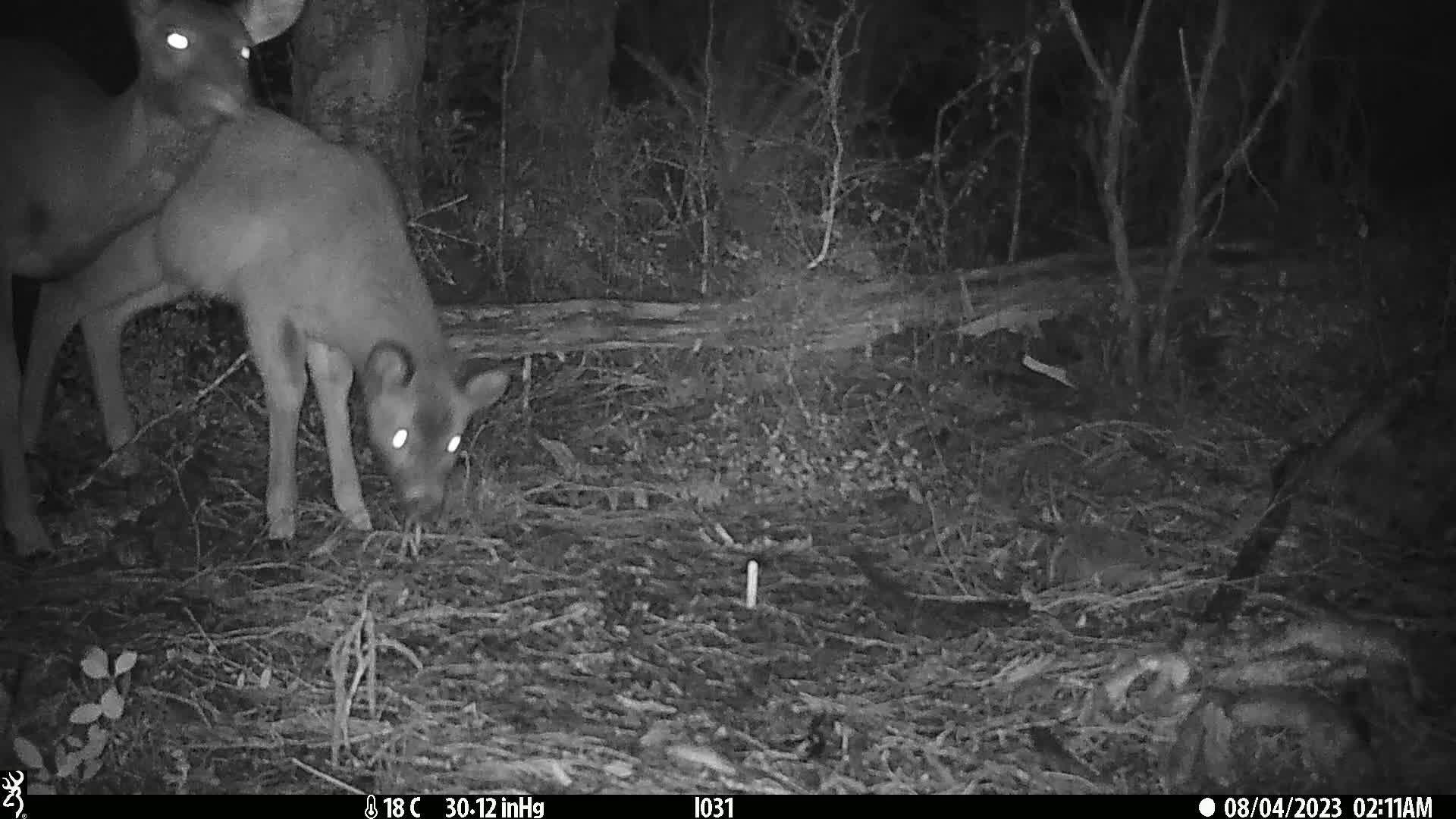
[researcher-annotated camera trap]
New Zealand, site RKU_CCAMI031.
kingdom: Animalia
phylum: Chordata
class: Mammalia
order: Artiodactyla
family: Cervidae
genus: Odocoileus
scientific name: Odocoileus virginianus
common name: white-tailed deer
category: white tailed deer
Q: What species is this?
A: White tailed deer (white-tailed deer) (Odocoileus virginianus).